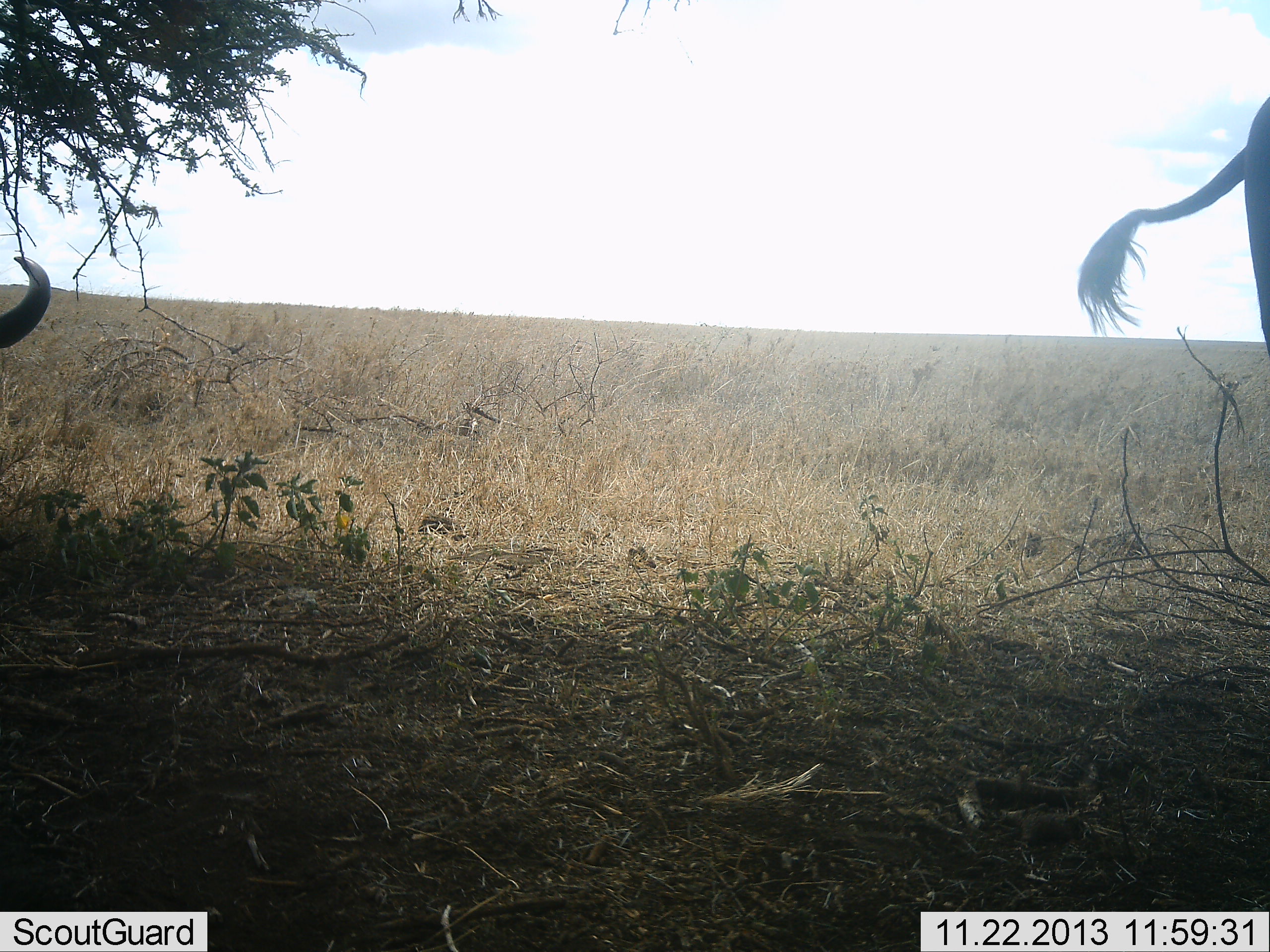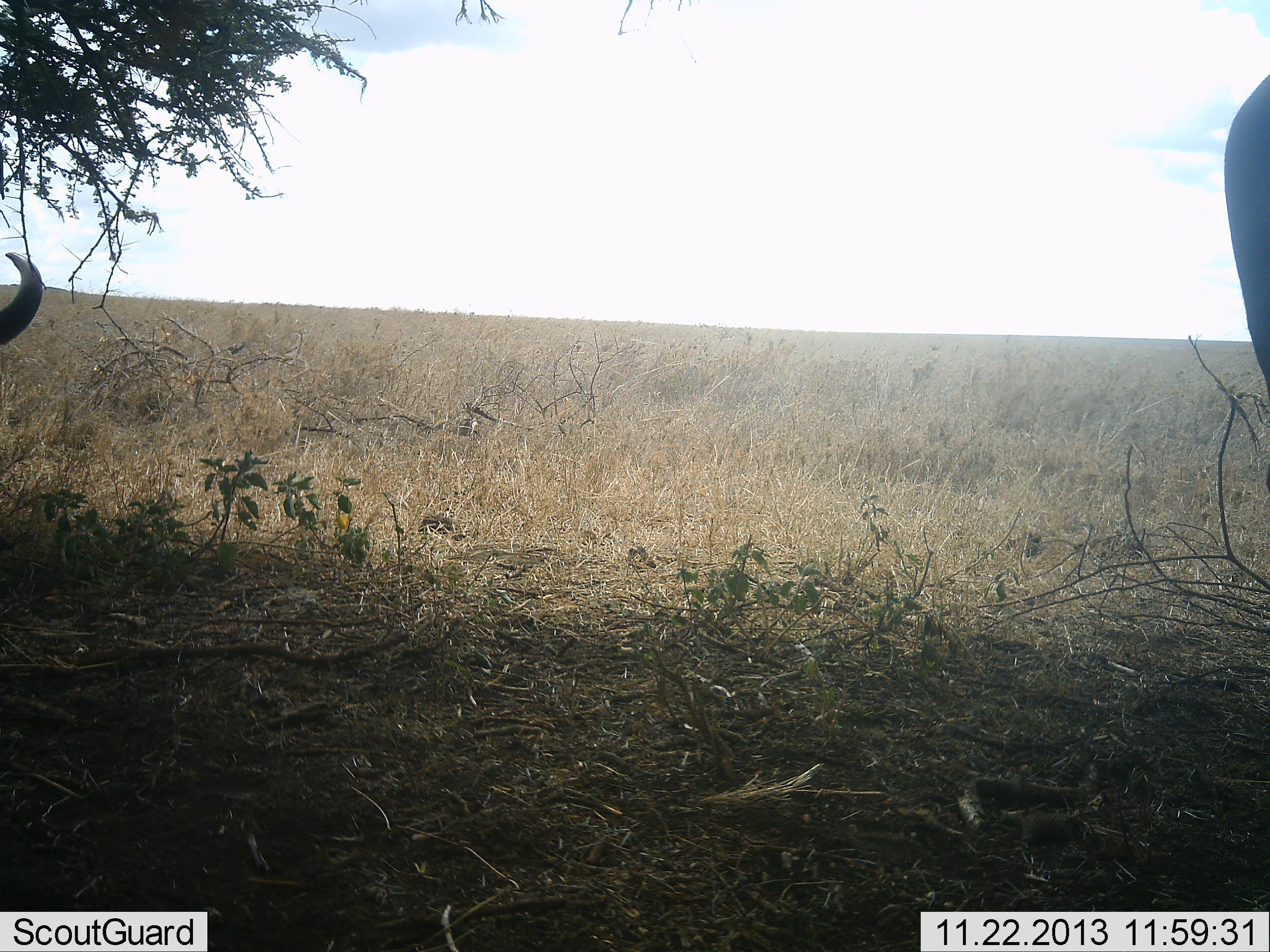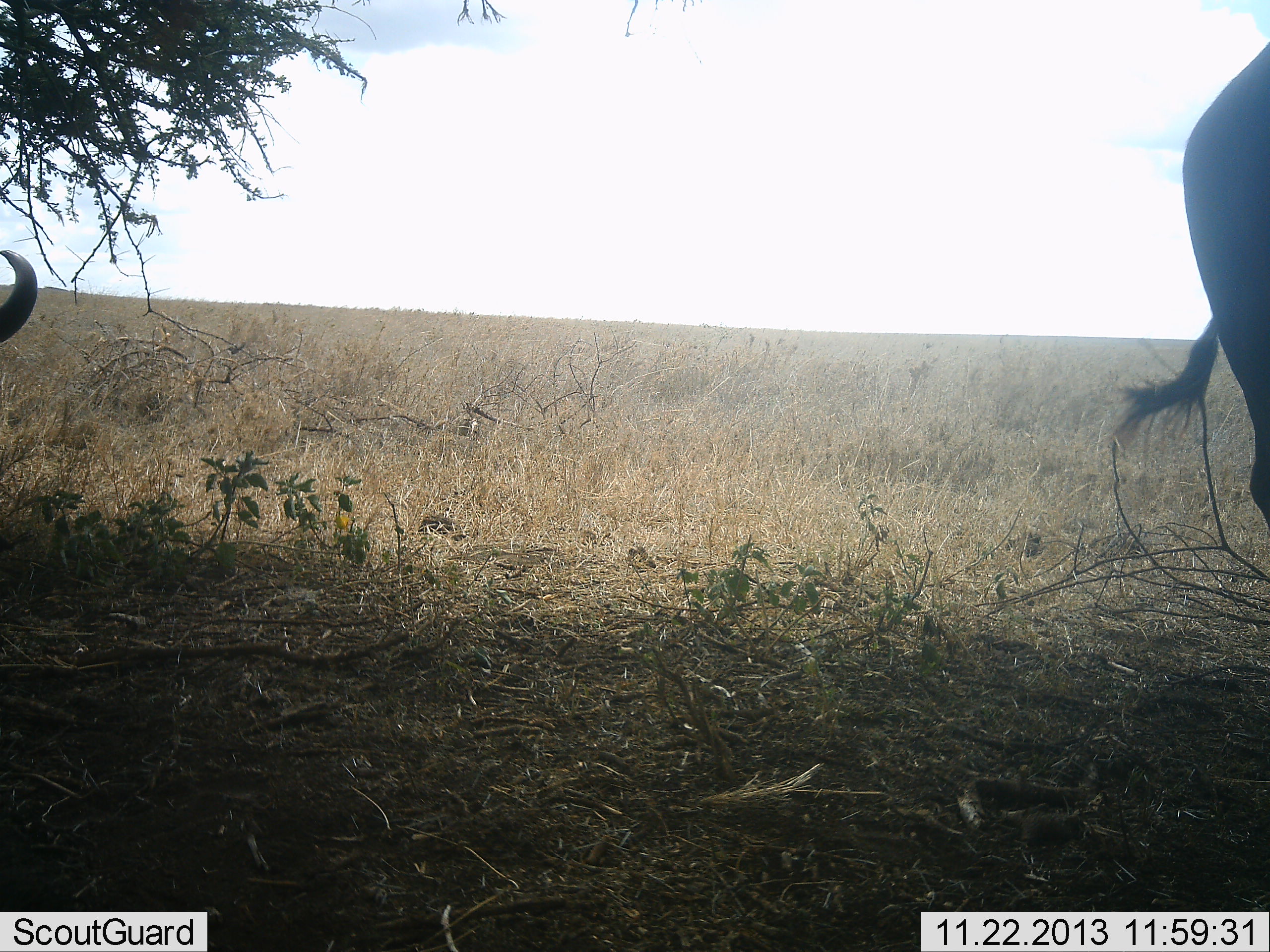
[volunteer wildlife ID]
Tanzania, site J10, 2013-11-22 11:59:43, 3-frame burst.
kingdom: Animalia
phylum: Chordata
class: Mammalia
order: Artiodactyla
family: Bovidae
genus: Connochaetes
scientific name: Connochaetes taurinus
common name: blue wildebeest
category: wildebeest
Wildebeest (blue wildebeest) (Connochaetes taurinus), count 2. Behavior (volunteer vote fractions): standing 75%, resting 58%, moving 0%, interacting 0%. Young present (vote fraction): 0%. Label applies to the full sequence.